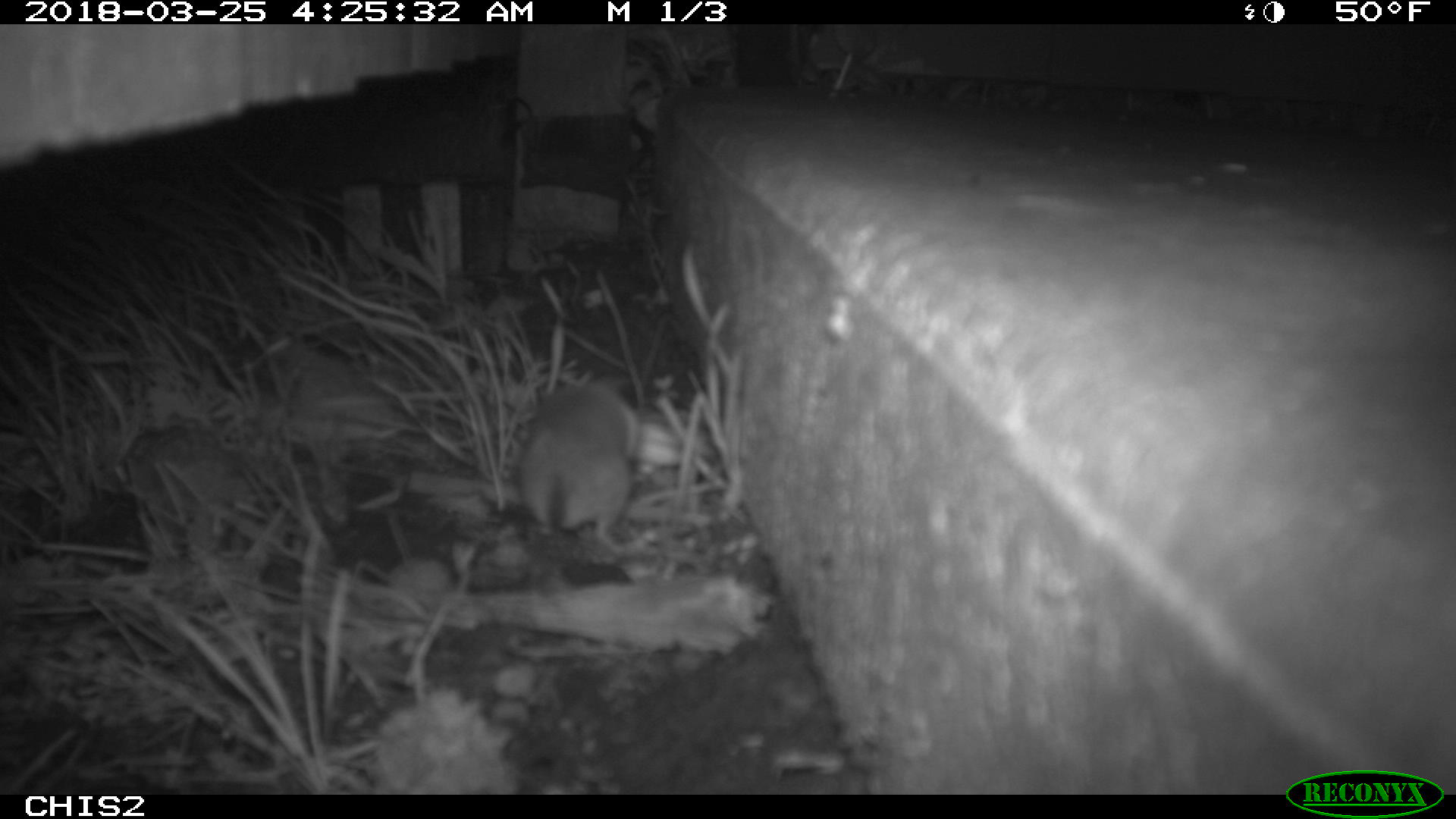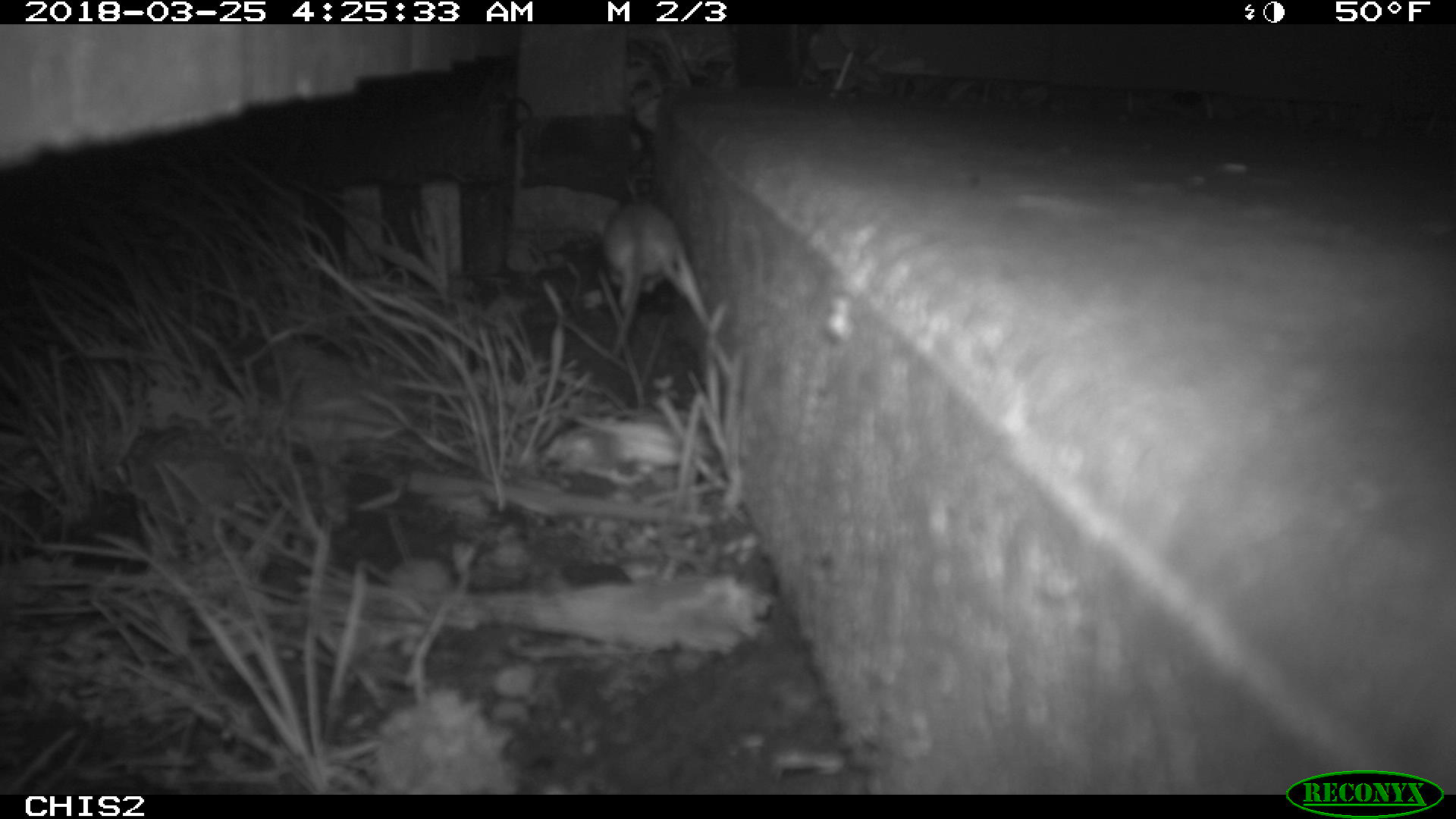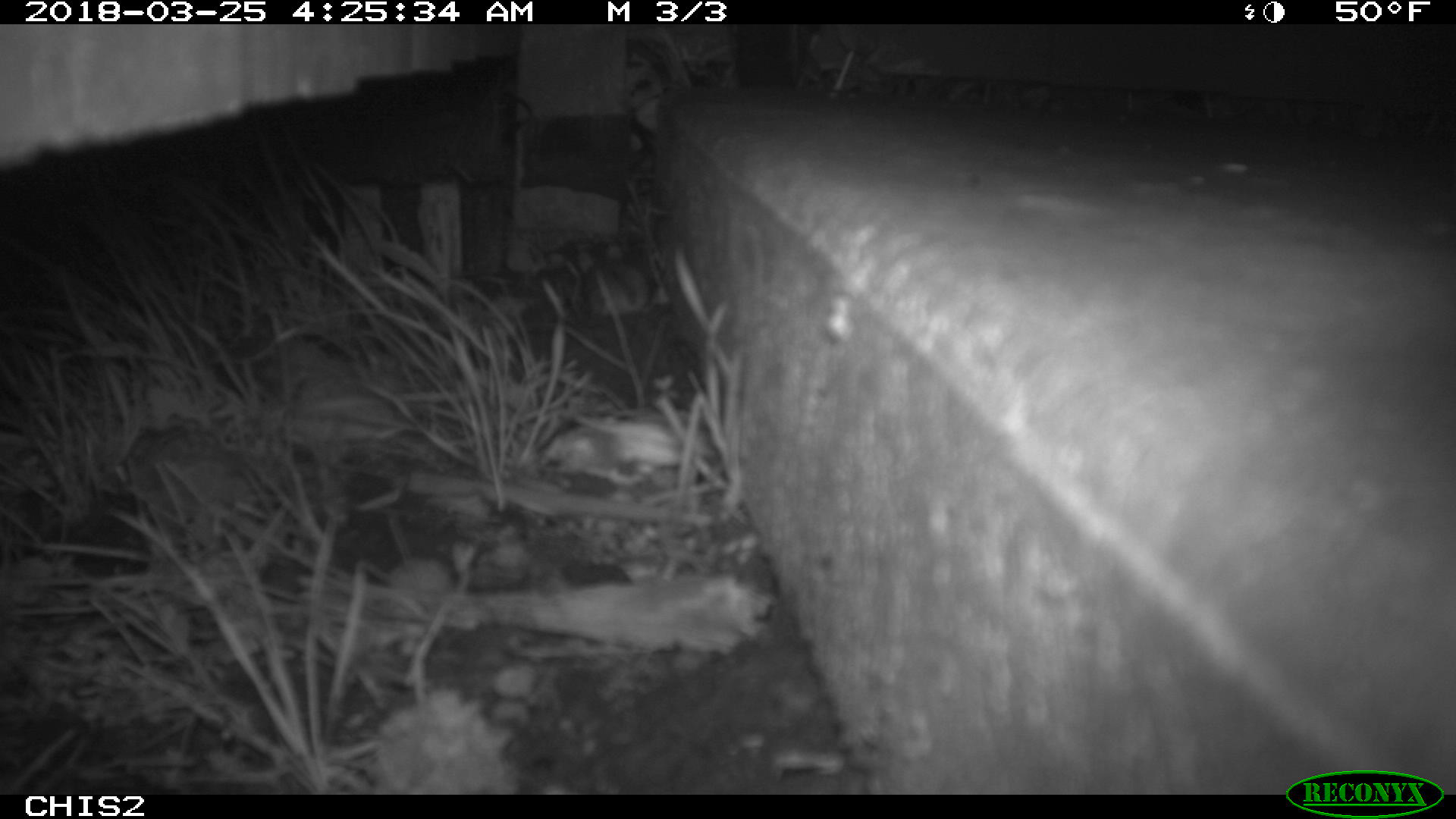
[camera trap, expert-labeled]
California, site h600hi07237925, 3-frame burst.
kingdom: Animalia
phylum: Chordata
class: Mammalia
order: Rodentia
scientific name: Rodentia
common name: rodent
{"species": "rodent (Rodentia)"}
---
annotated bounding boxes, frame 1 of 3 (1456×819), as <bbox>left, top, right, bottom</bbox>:
rodent: <bbox>517, 375, 646, 556</bbox>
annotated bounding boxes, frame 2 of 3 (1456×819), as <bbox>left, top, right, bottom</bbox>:
rodent: <bbox>601, 198, 678, 358</bbox>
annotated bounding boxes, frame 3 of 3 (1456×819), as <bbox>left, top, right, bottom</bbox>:
rodent: <bbox>570, 246, 648, 315</bbox>